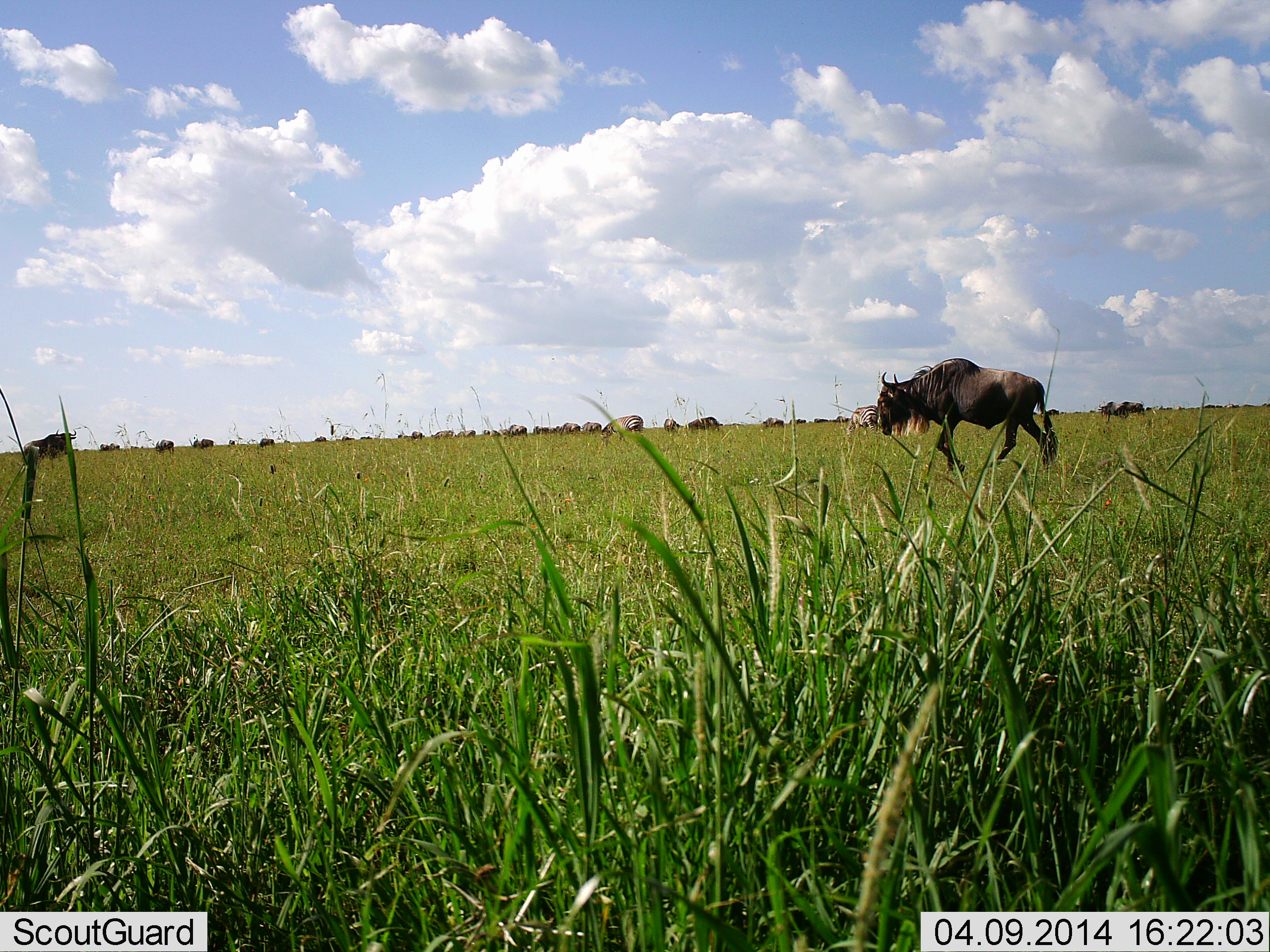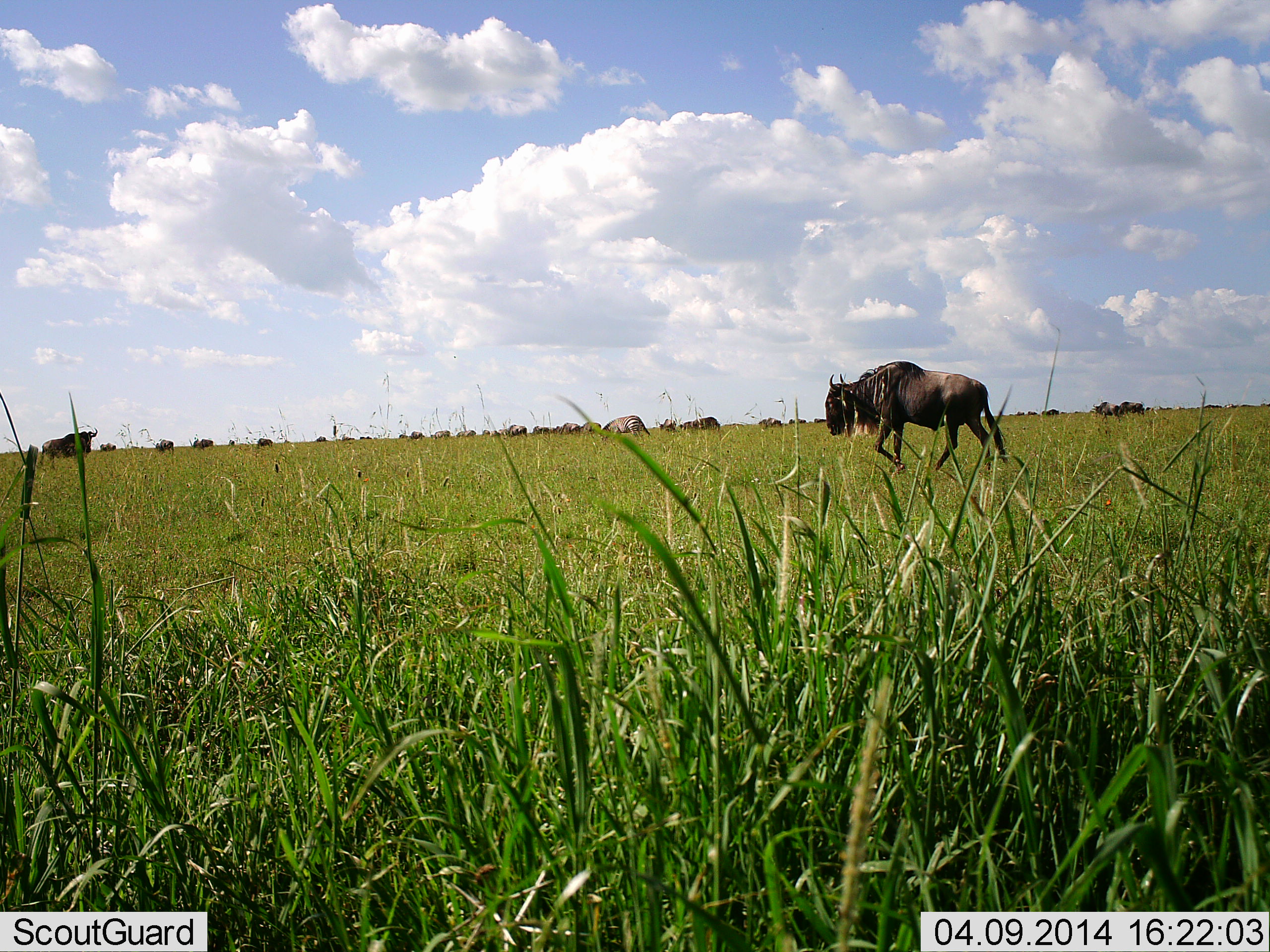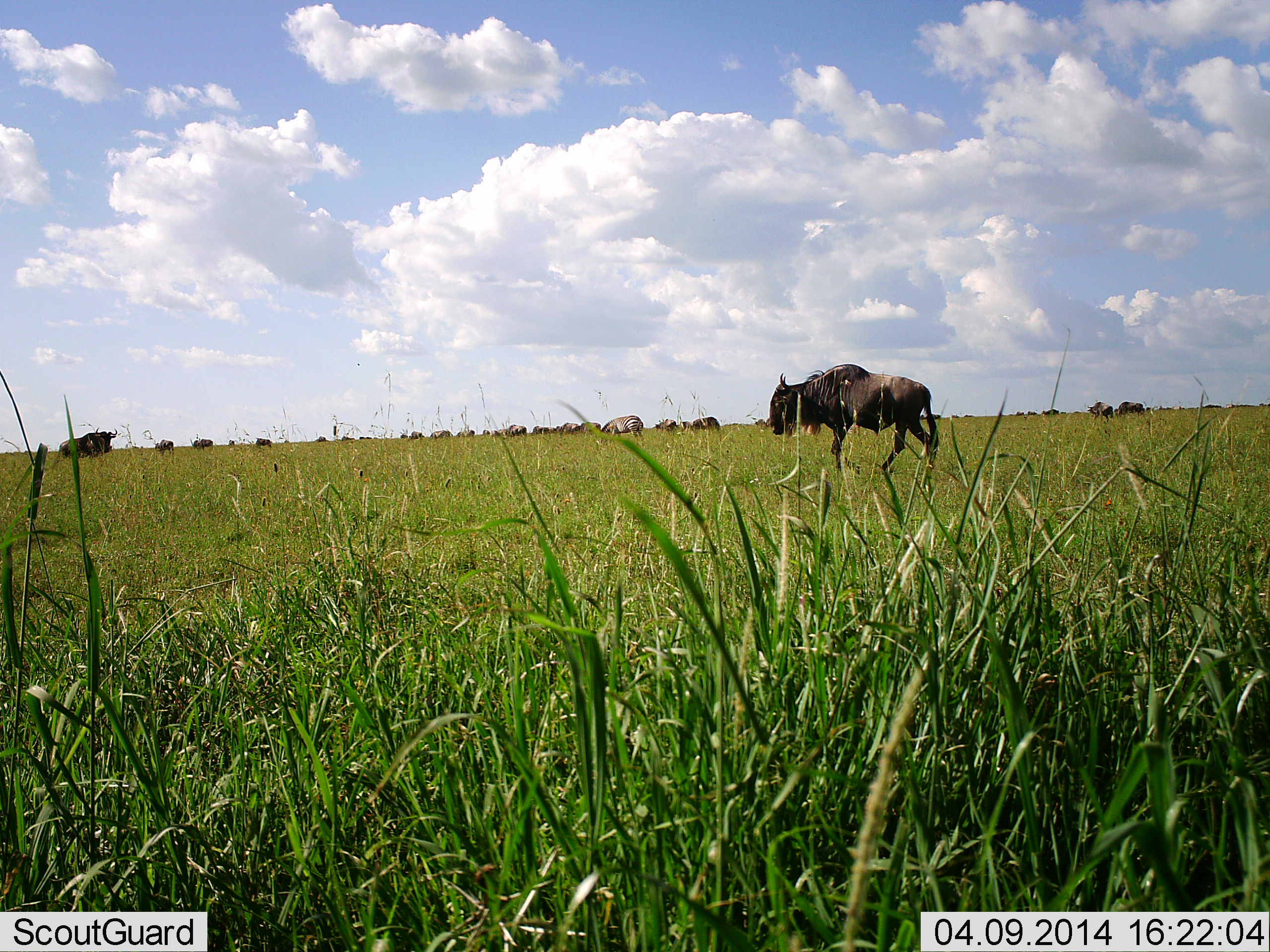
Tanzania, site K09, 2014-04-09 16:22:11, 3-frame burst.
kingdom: Animalia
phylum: Chordata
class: Mammalia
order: Artiodactyla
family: Bovidae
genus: Connochaetes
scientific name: Connochaetes taurinus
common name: blue wildebeest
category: wildebeest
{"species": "wildebeest (blue wildebeest) (Connochaetes taurinus)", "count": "11-50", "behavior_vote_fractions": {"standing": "36%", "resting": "0%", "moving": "82%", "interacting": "9%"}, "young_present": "0%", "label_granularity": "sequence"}